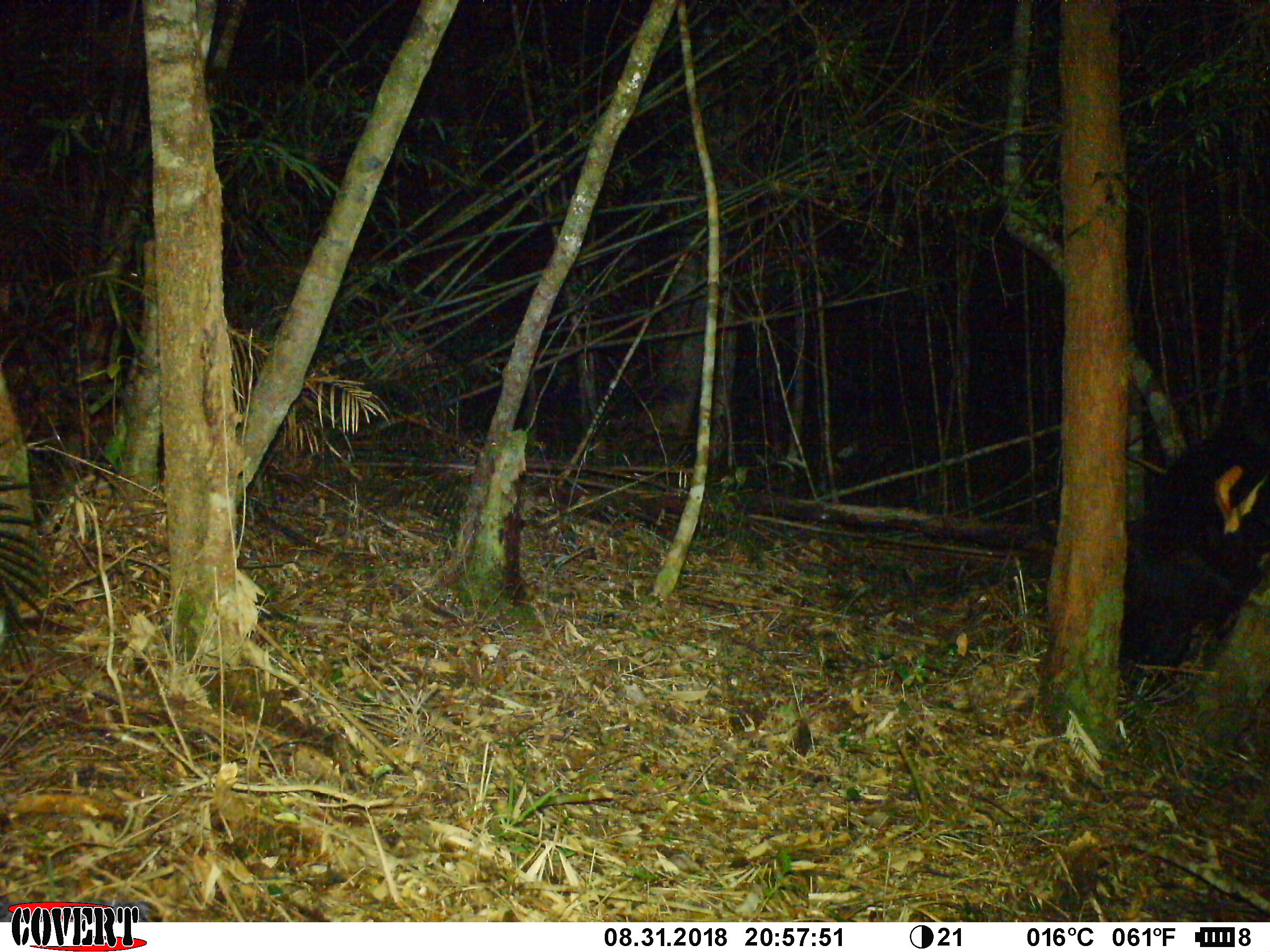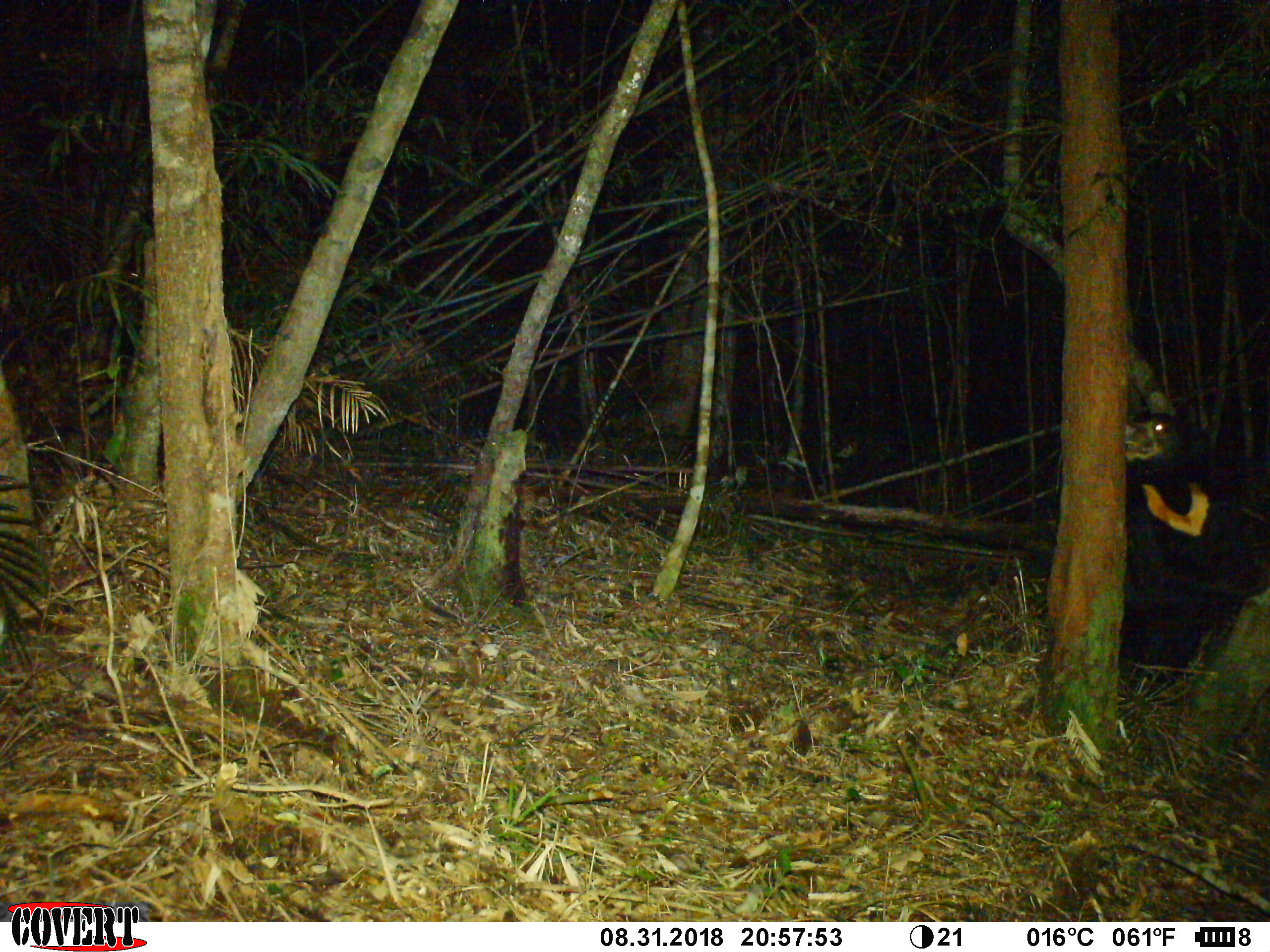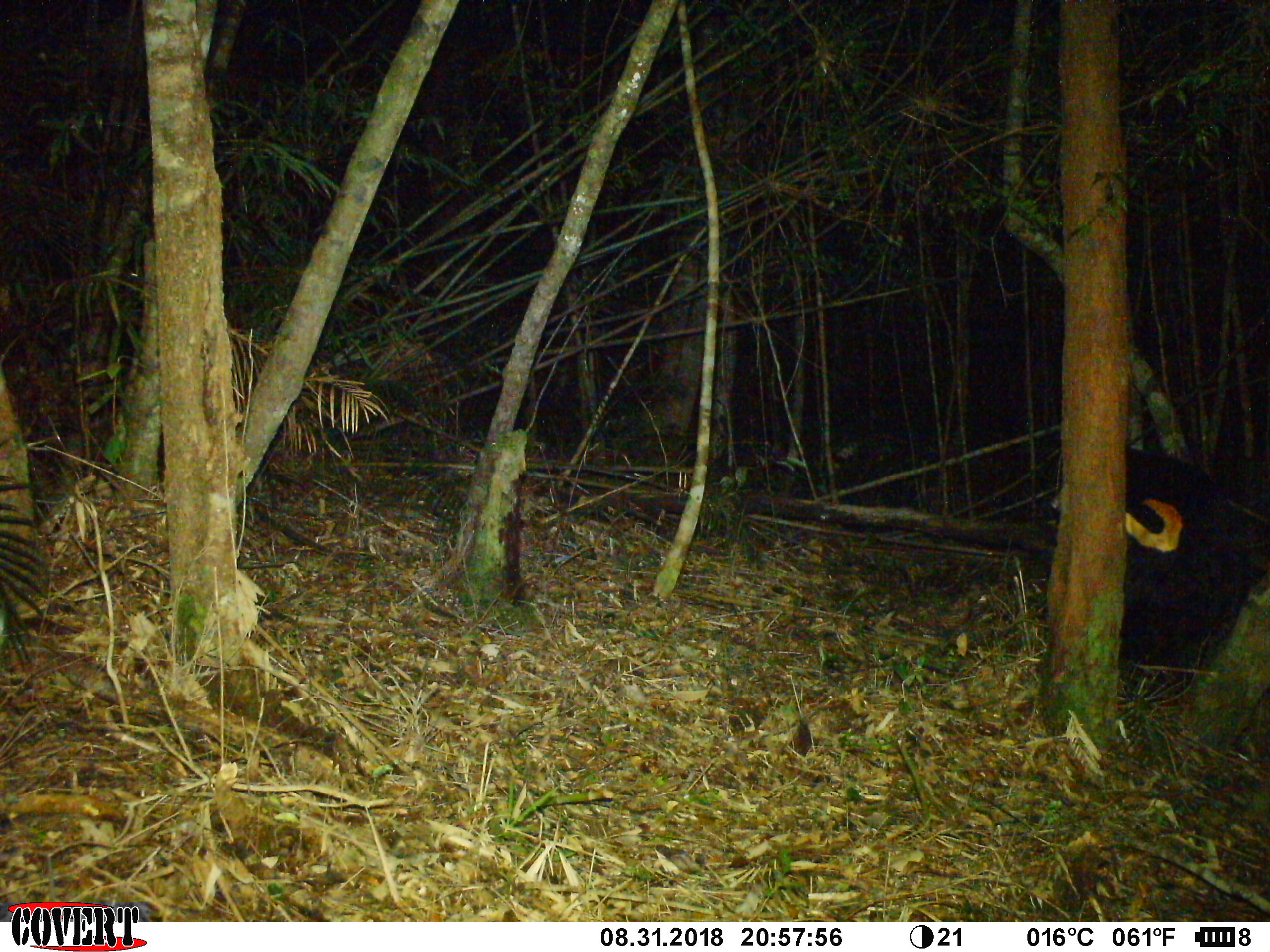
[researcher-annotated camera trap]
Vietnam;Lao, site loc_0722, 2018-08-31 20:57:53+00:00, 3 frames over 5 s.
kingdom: Animalia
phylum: Chordata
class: Mammalia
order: Carnivora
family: Ursidae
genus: Helarctos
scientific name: Helarctos malayanus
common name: sun bear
Sun bear (Helarctos malayanus). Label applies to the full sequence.